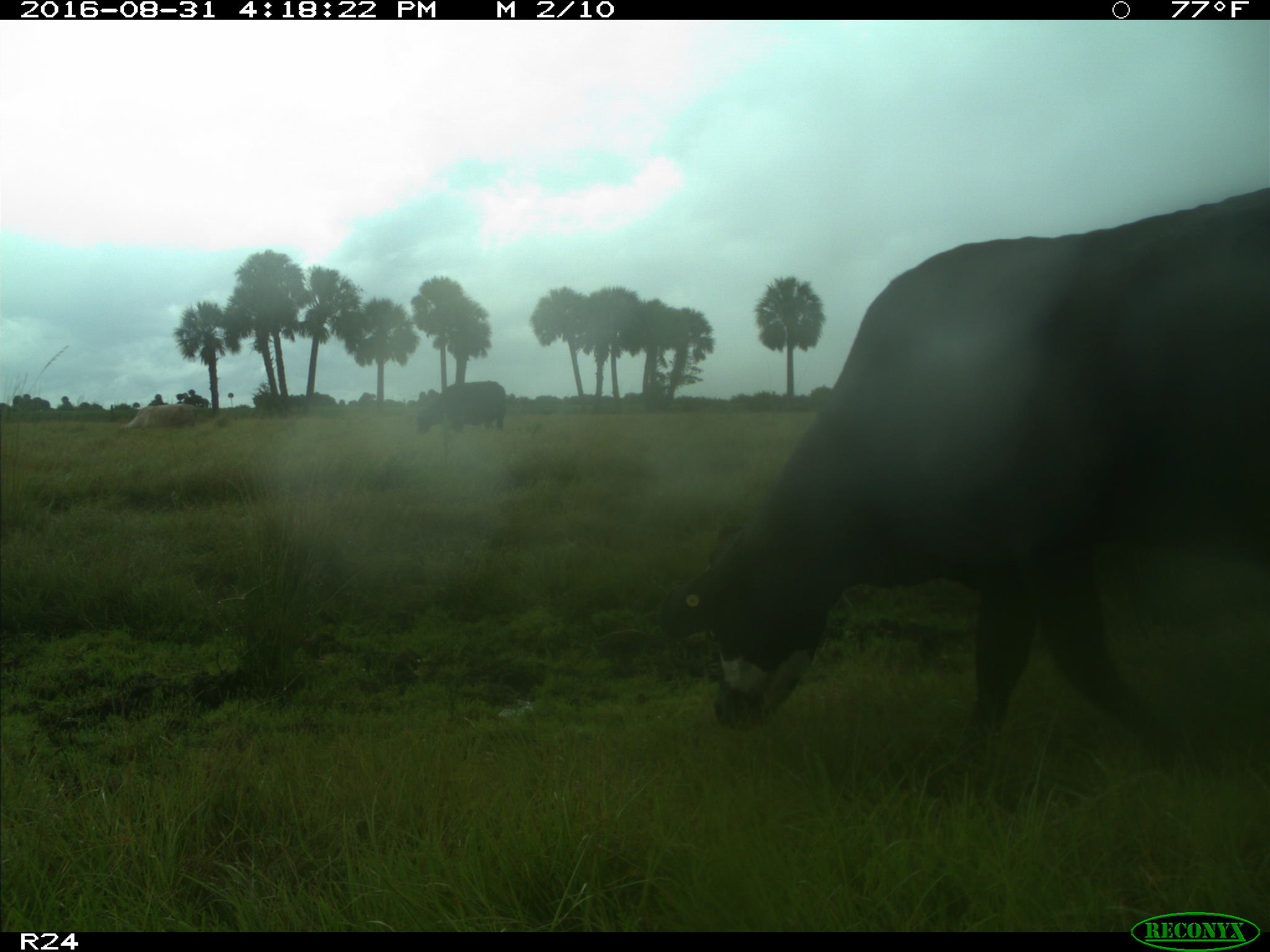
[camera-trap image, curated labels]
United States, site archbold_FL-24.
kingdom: Animalia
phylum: Chordata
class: Mammalia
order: Artiodactyla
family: Bovidae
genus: Bos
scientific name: Bos taurus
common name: domestic cow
Bos taurus (domestic cow).